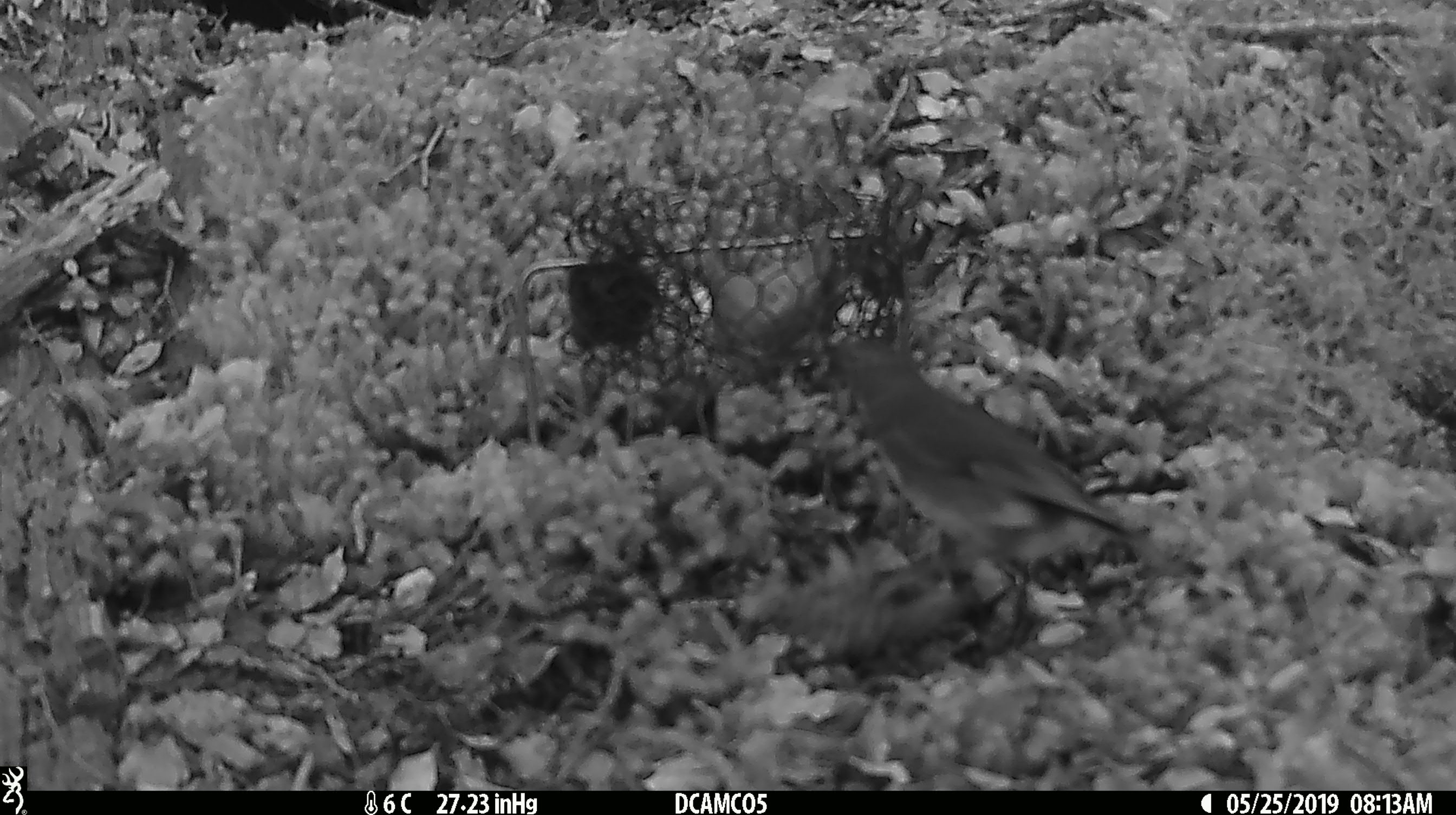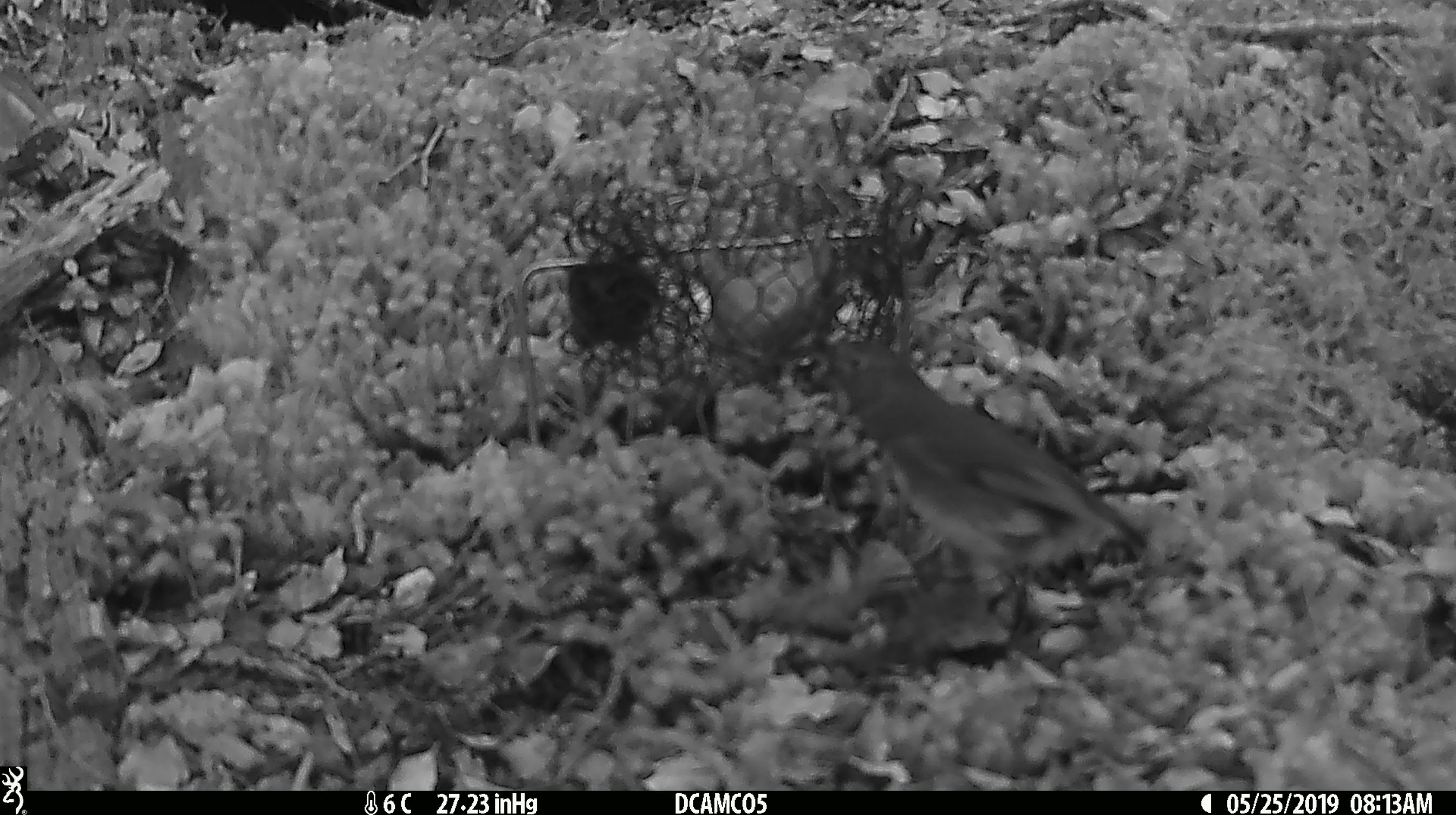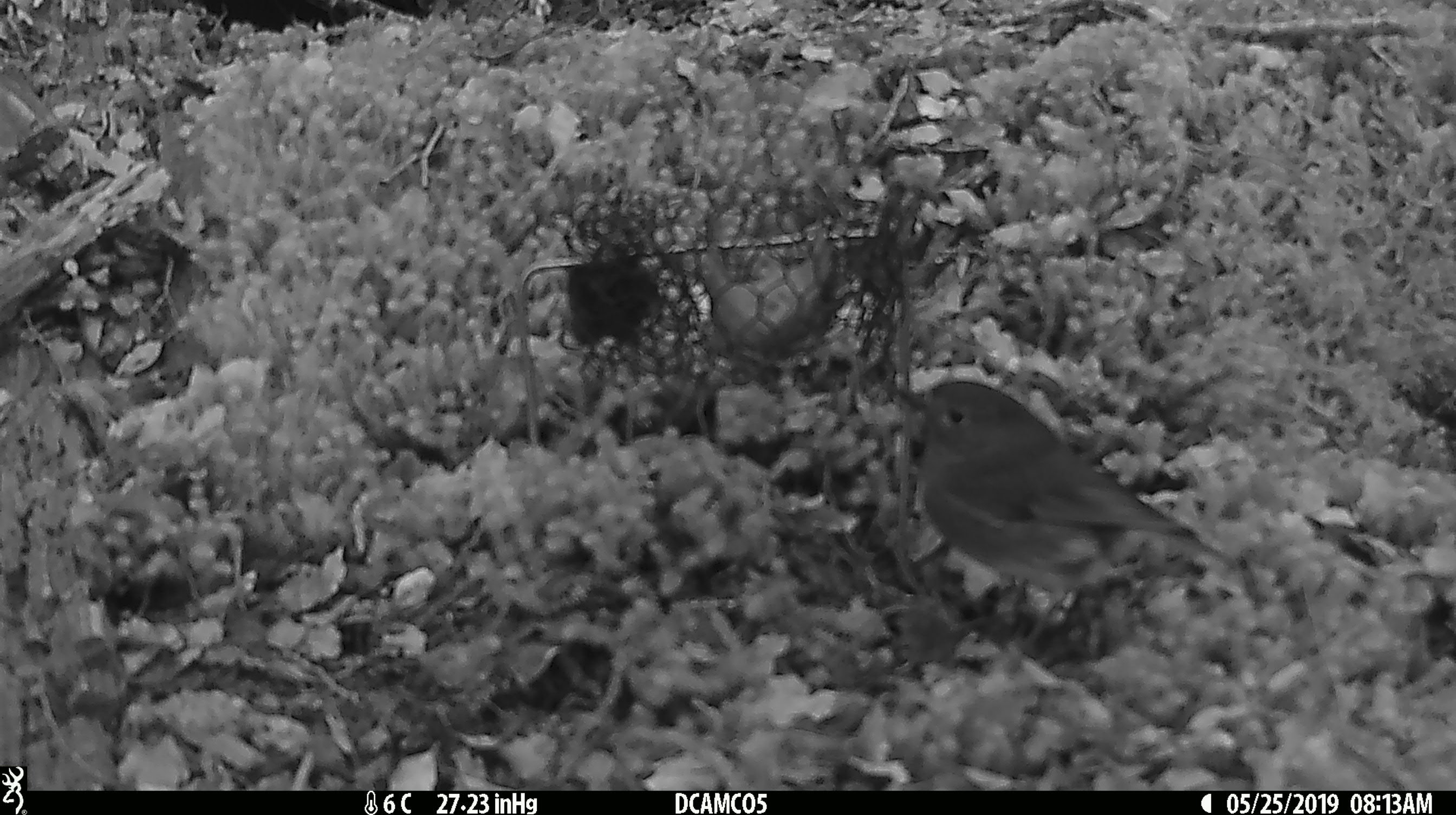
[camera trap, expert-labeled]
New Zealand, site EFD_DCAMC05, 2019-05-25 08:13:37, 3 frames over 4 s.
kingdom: Animalia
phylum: Chordata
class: Aves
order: Passeriformes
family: Petroicidae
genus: Petroica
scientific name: Petroica australis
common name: new zealand robin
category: robin